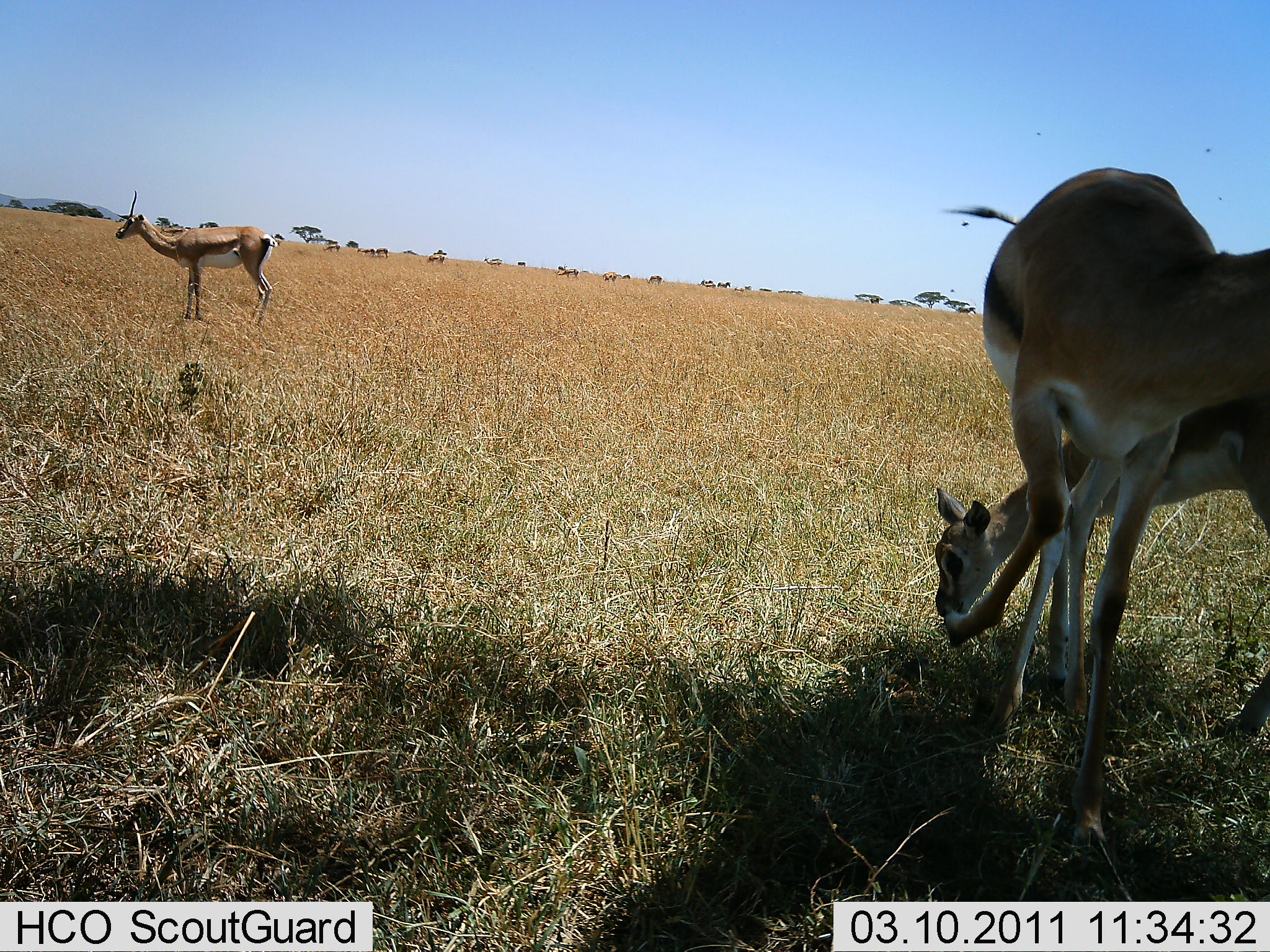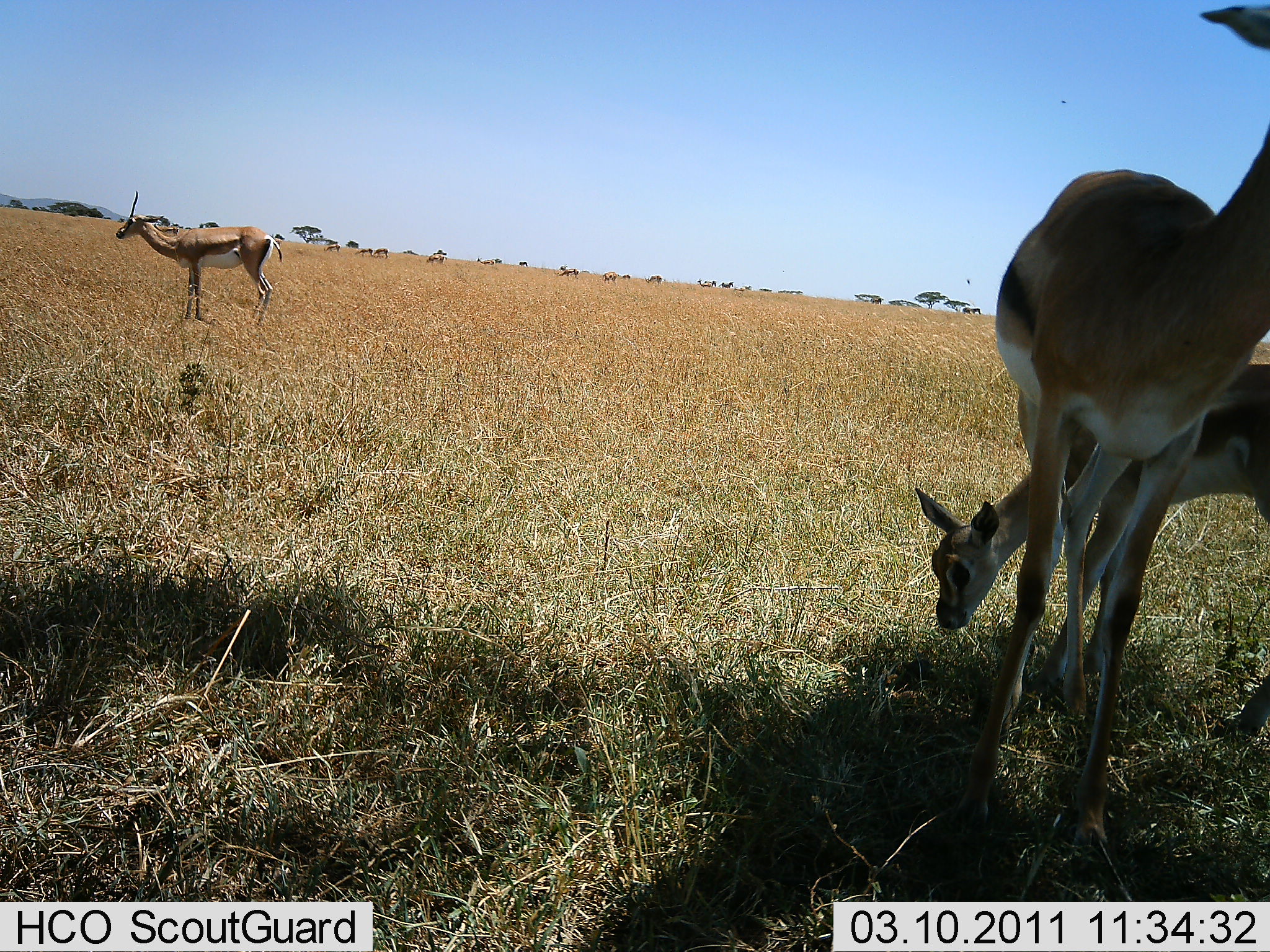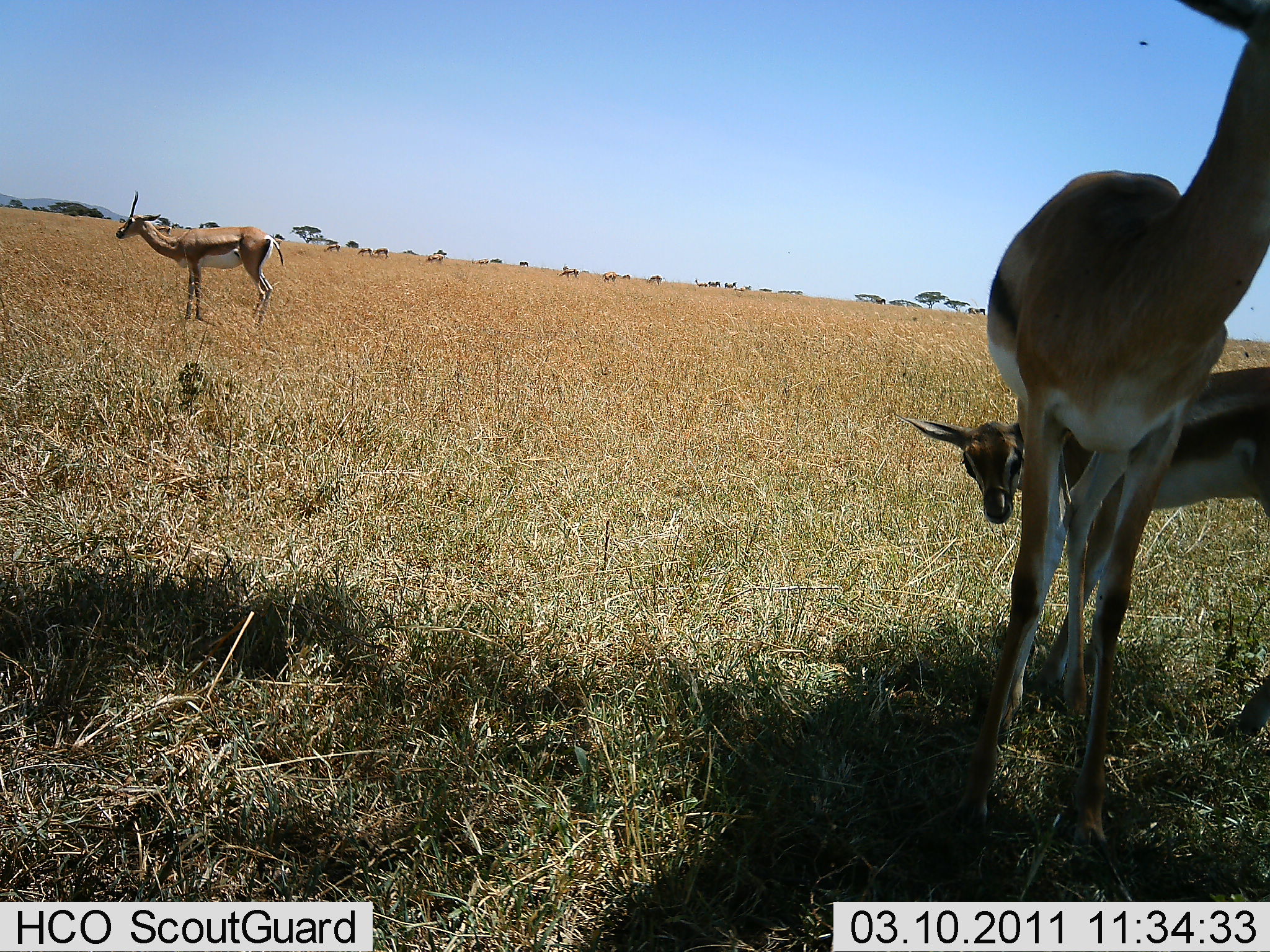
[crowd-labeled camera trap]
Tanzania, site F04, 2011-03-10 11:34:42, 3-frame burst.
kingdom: Animalia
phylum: Chordata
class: Mammalia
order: Artiodactyla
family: Bovidae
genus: Eudorcas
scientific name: Eudorcas thomsonii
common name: thomson's gazelle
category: gazellethomsons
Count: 3.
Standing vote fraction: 69%.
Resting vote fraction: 8%.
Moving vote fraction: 0%.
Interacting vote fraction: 8%.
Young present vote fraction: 38%.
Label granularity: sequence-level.